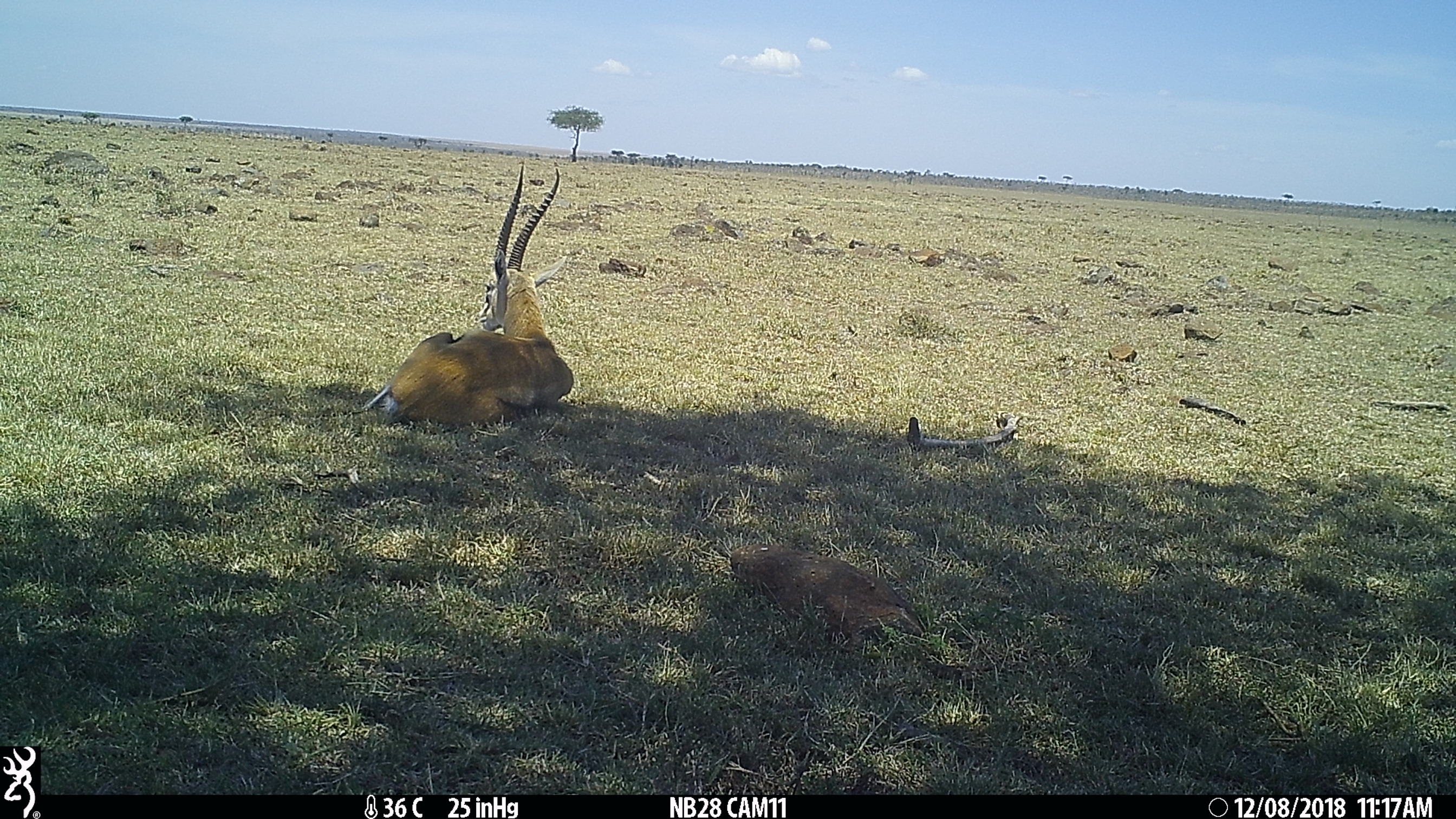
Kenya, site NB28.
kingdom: Animalia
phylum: Chordata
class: Mammalia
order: Artiodactyla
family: Bovidae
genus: Eudorcas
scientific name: Eudorcas thomsonii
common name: thomon's gazelle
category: gazelle thomsons